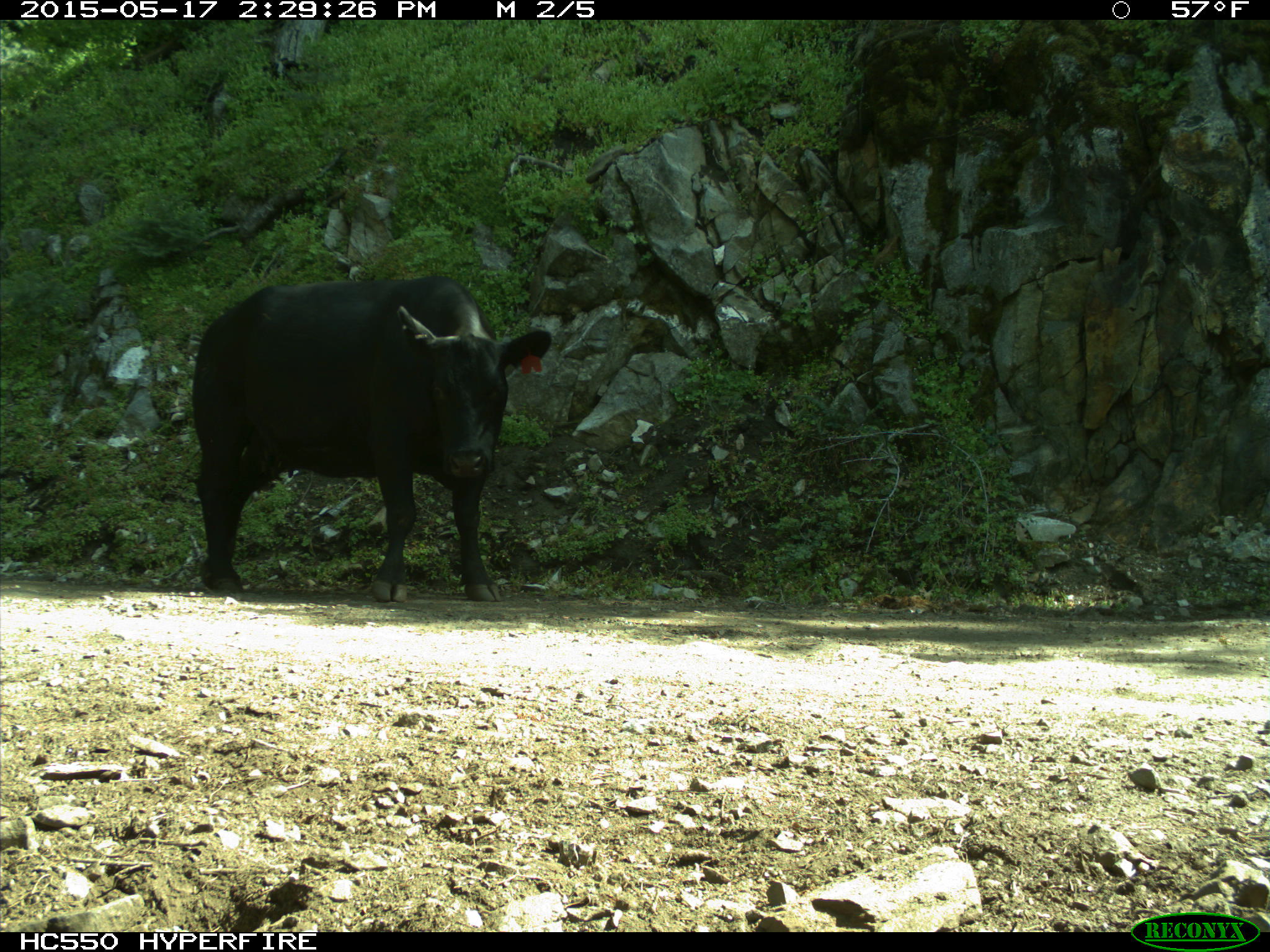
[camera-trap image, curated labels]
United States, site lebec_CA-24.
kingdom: Animalia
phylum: Chordata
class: Mammalia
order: Artiodactyla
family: Bovidae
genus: Bos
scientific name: Bos taurus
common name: domestic cow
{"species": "Bos taurus (domestic cow)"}